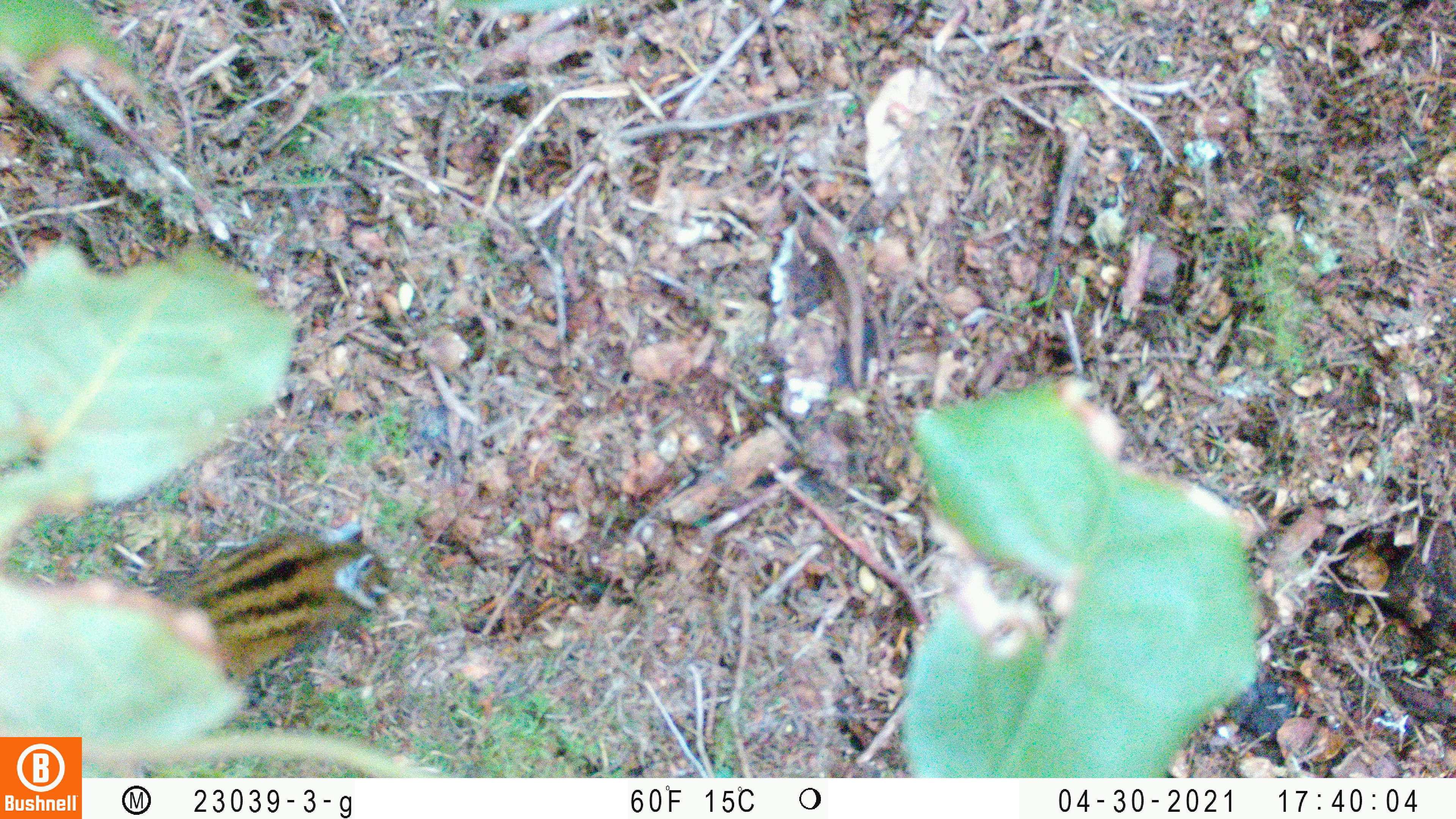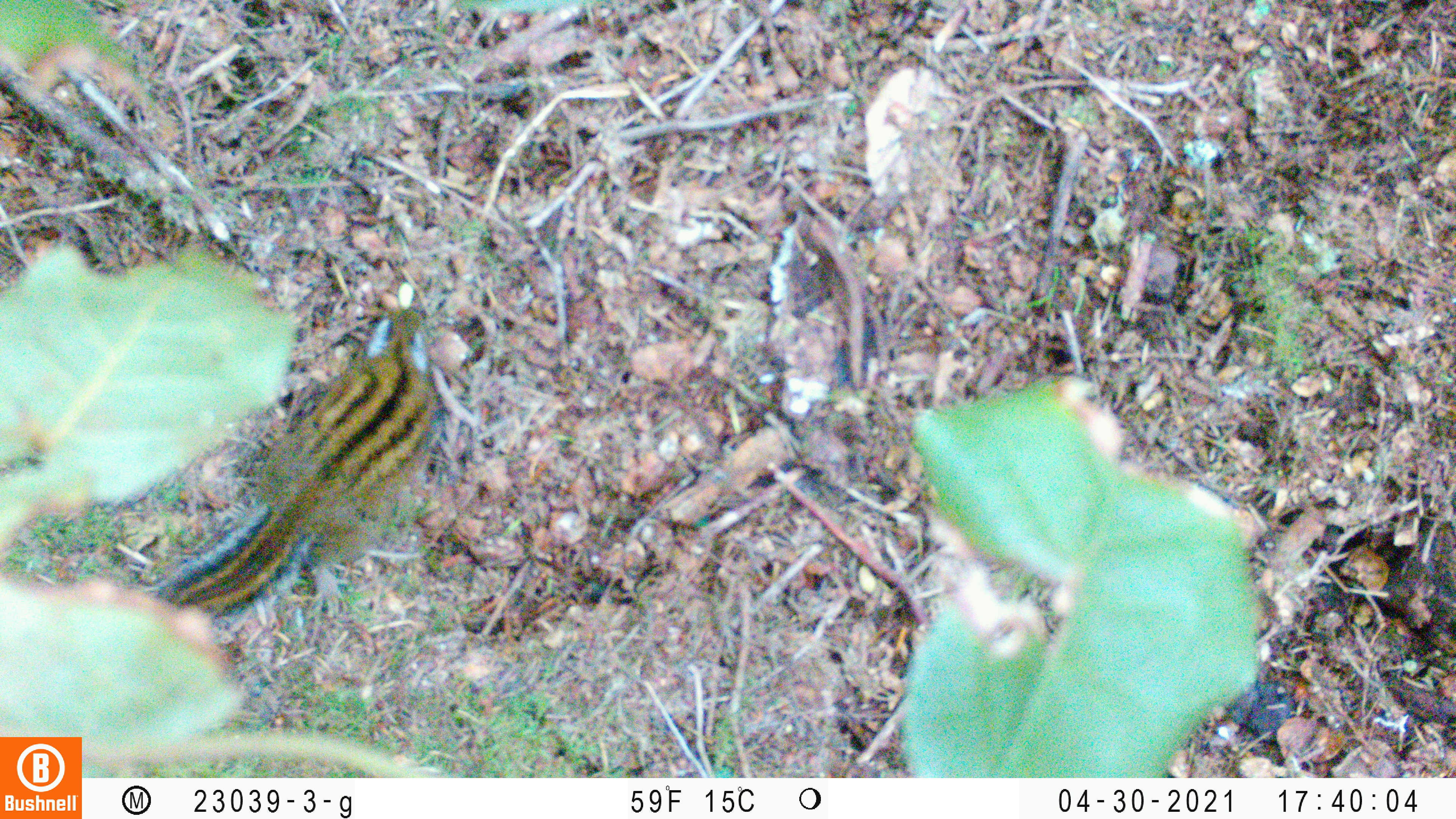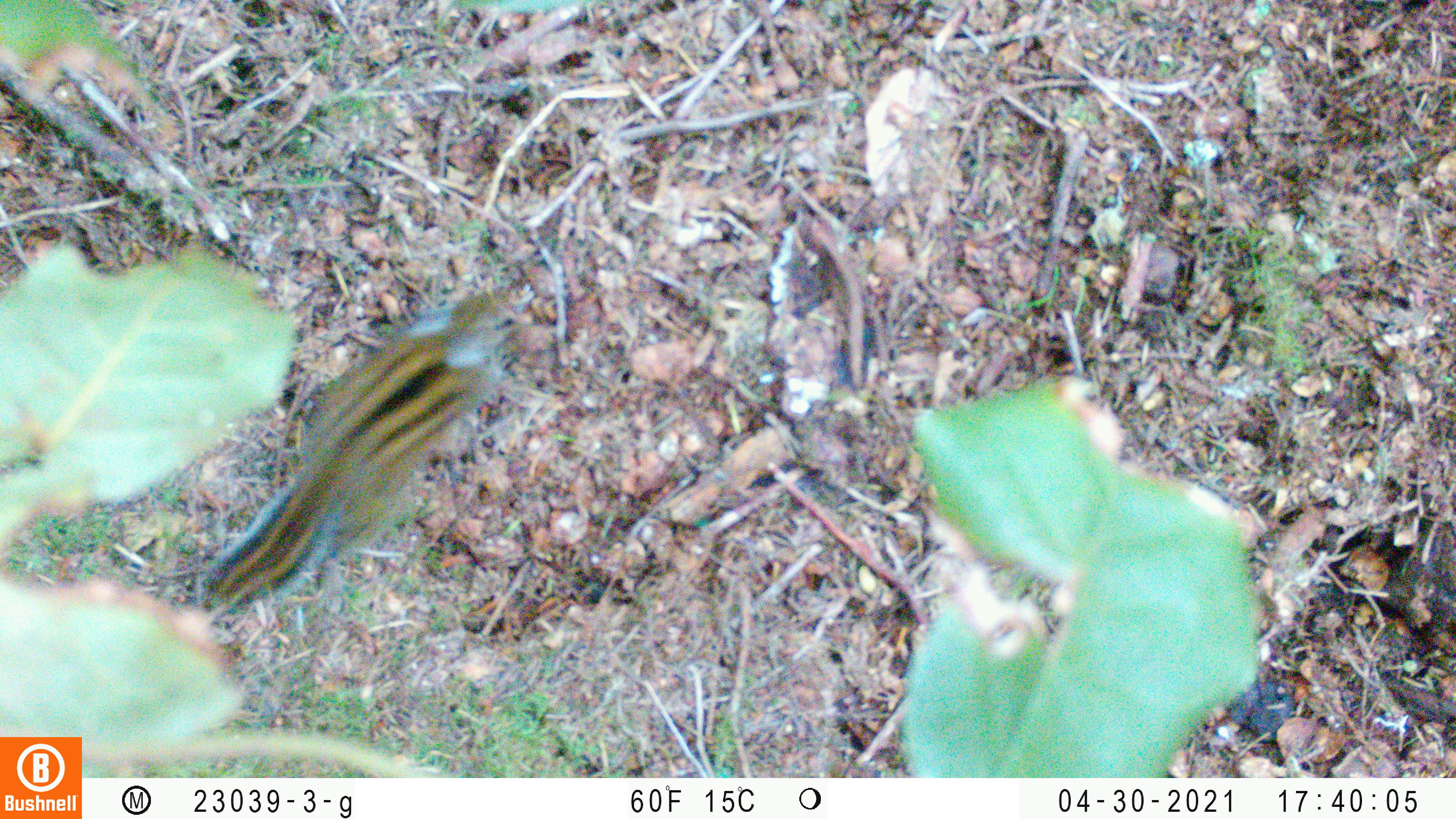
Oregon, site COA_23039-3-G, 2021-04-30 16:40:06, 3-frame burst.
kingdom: Animalia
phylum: Chordata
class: Mammalia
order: Rodentia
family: Sciuridae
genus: Neotamias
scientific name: Neotamias townsendii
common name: townsend's chipmunk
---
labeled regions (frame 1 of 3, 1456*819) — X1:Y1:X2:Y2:
townsend's chipmunk: 144:484:451:715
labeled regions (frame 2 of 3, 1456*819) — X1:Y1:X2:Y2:
townsend's chipmunk: 115:271:471:648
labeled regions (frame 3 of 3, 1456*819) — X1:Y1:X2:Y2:
townsend's chipmunk: 180:257:576:651